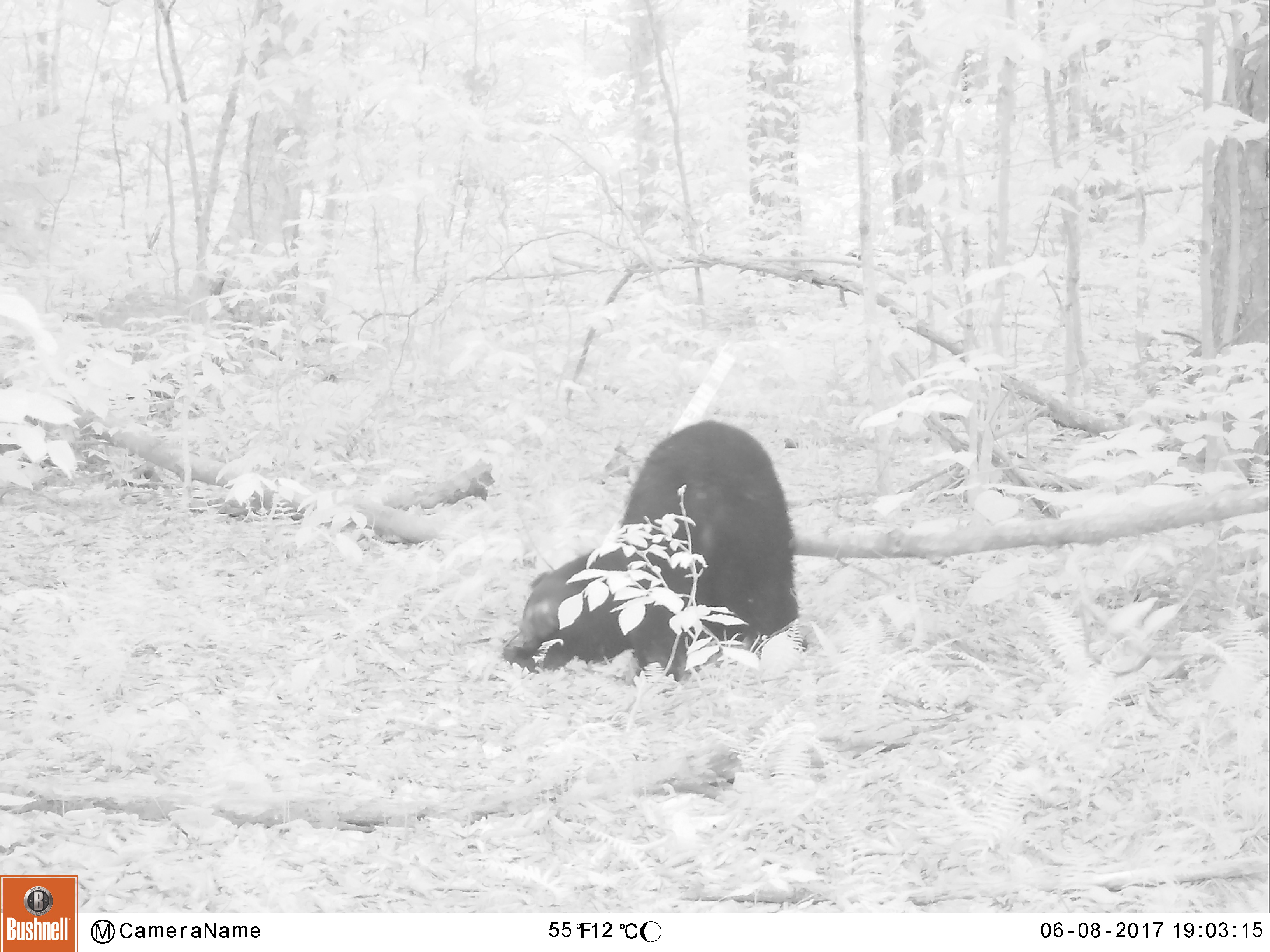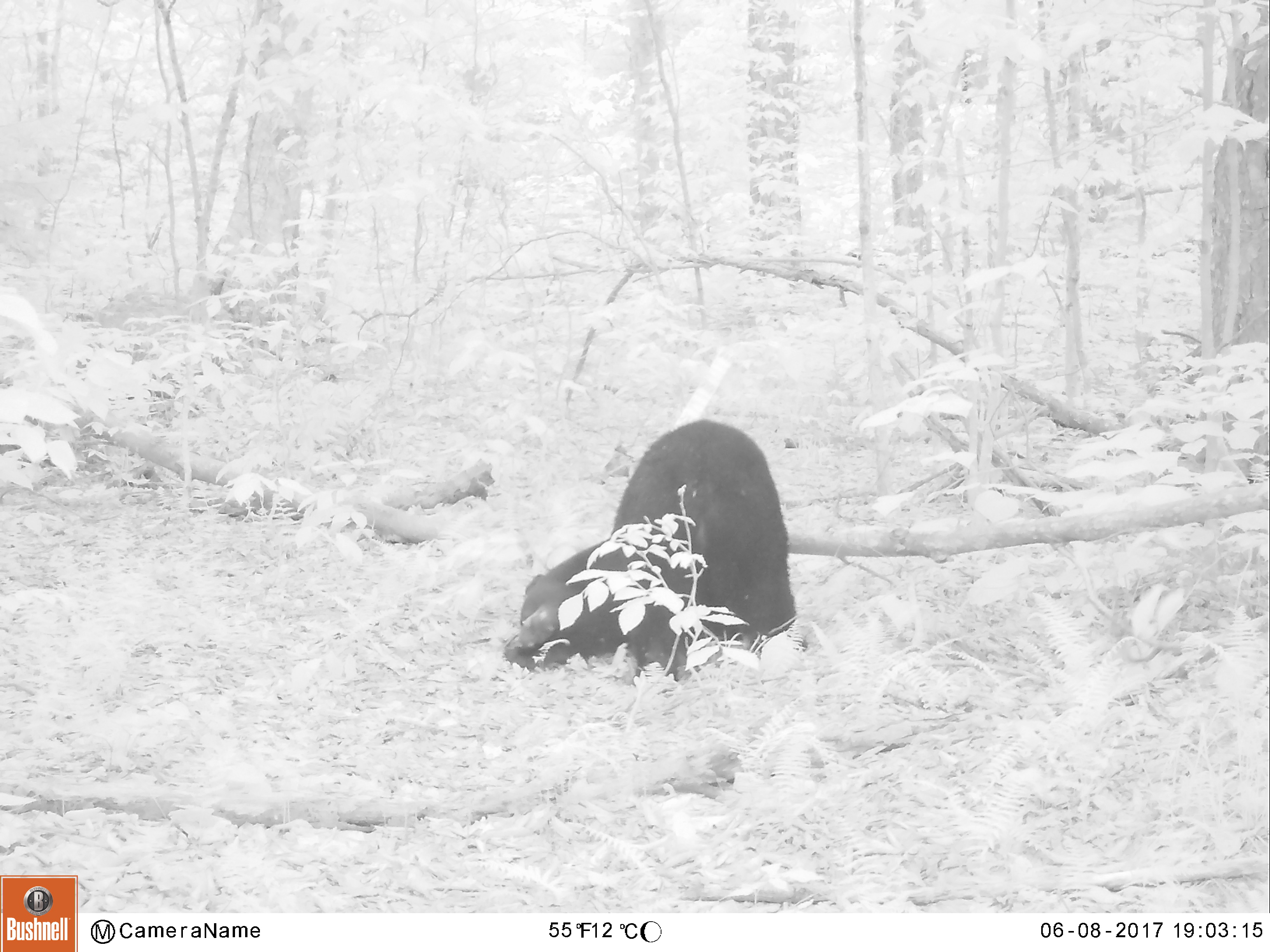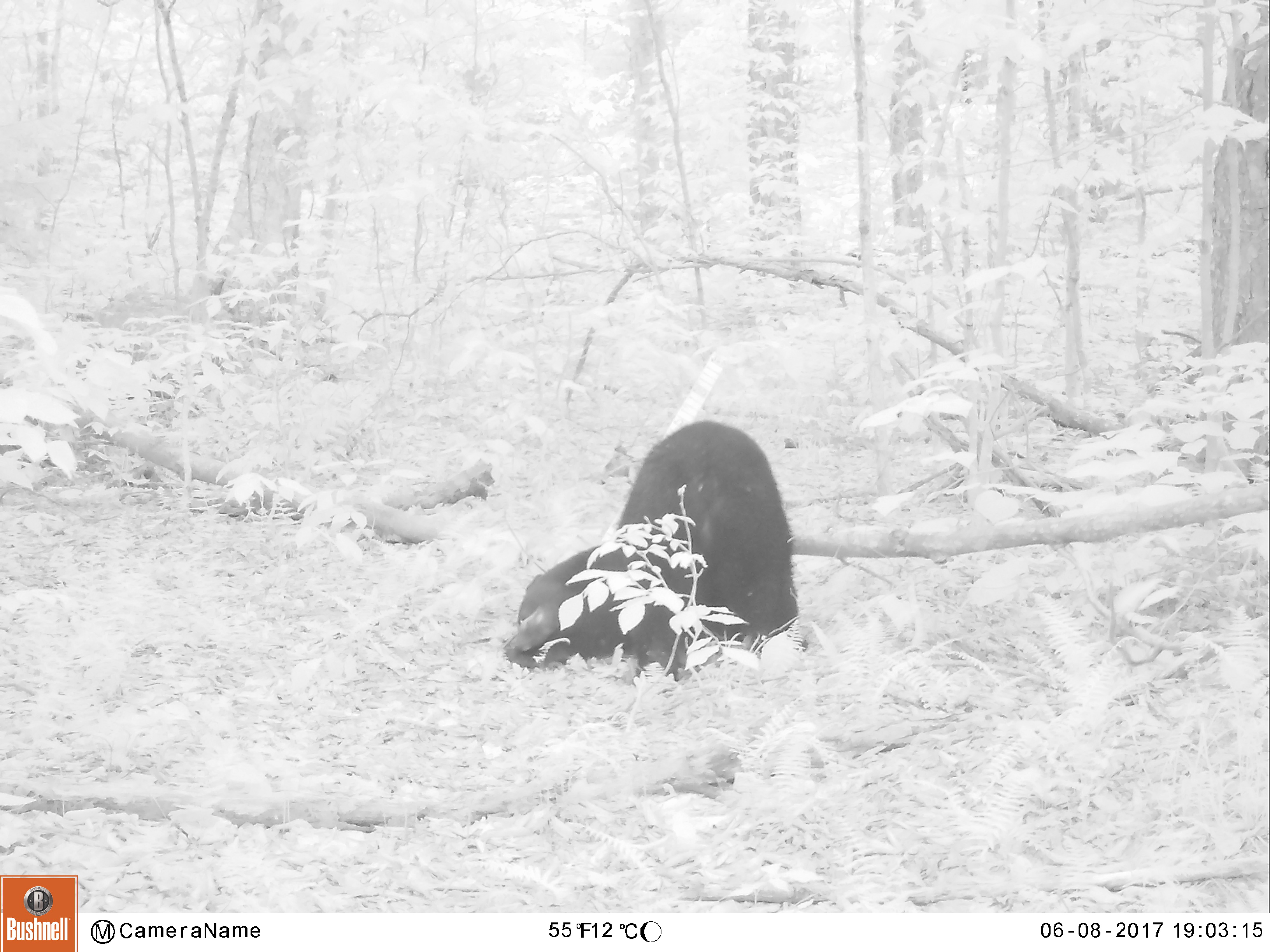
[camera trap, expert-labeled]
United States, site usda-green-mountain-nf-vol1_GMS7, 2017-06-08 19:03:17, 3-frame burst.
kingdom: Animalia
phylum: Chordata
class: Mammalia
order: Carnivora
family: Ursidae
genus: Ursus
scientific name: Ursus americanus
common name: black bear